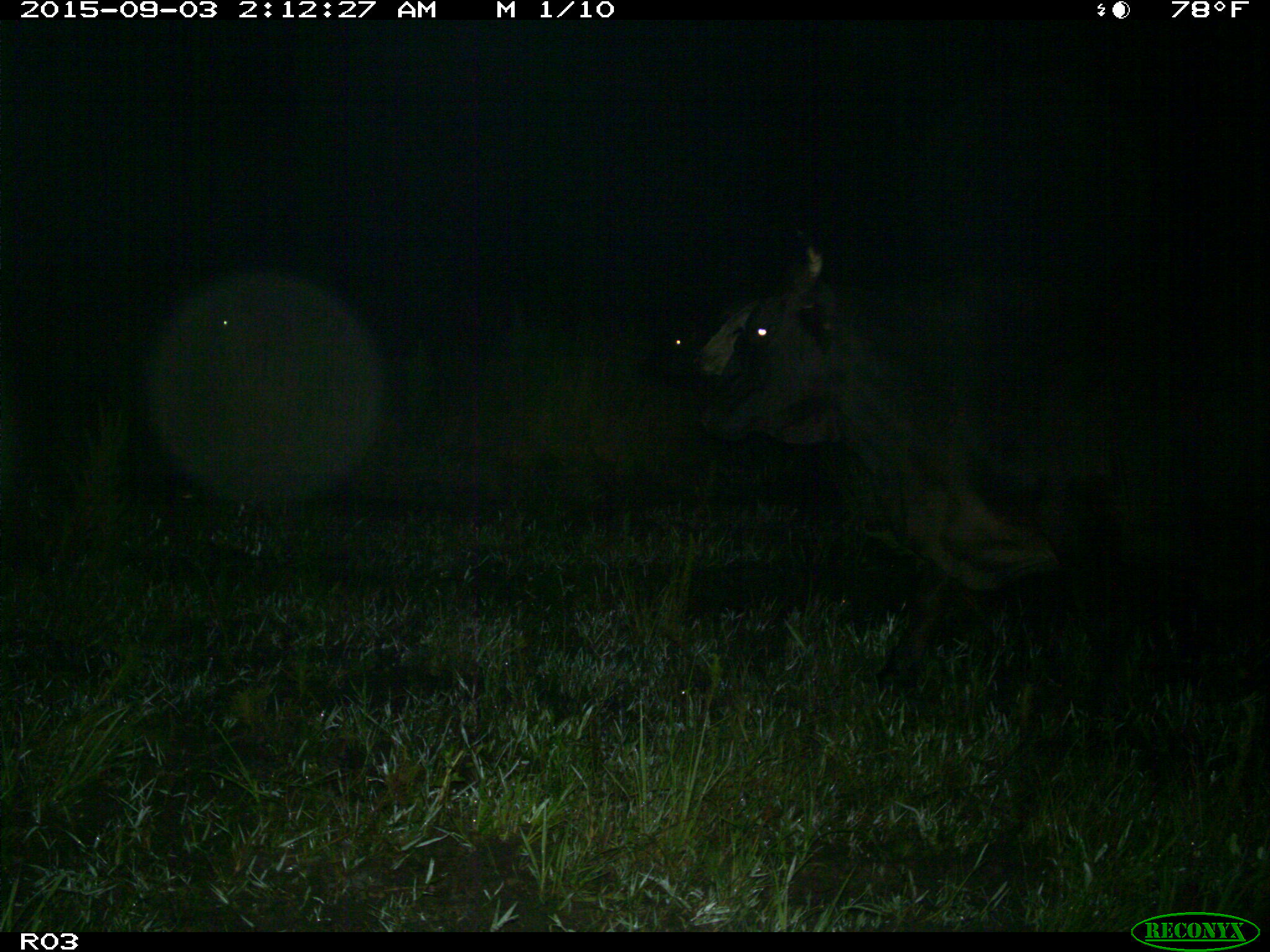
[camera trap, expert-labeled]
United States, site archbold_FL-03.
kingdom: Animalia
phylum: Chordata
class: Mammalia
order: Artiodactyla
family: Bovidae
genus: Bos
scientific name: Bos taurus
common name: domestic cow